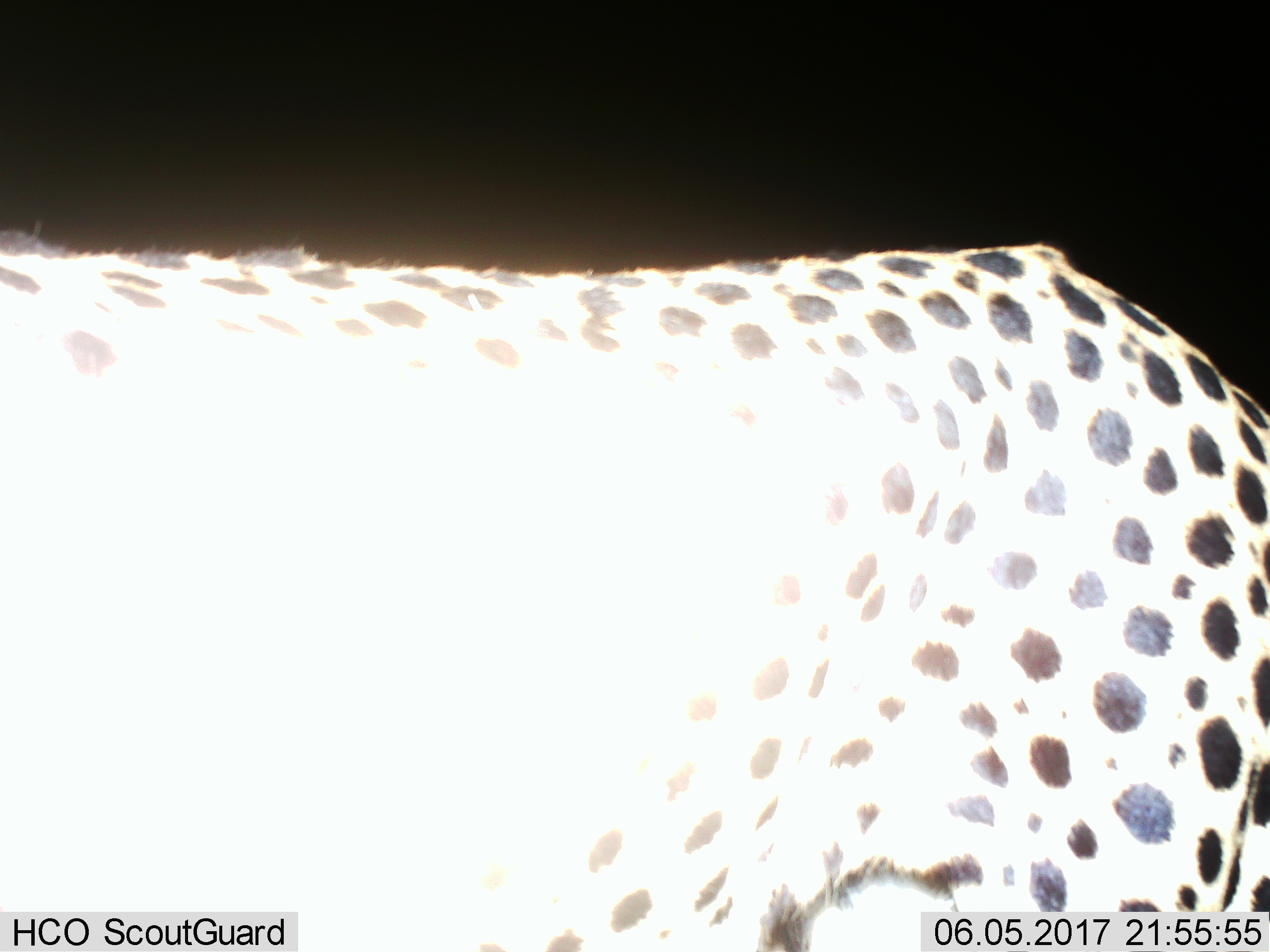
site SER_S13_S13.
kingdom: Animalia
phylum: Chordata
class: Mammalia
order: Carnivora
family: Felidae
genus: Acinonyx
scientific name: Acinonyx jubatus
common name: cheetah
Cheetah (Acinonyx jubatus), count 1. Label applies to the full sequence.